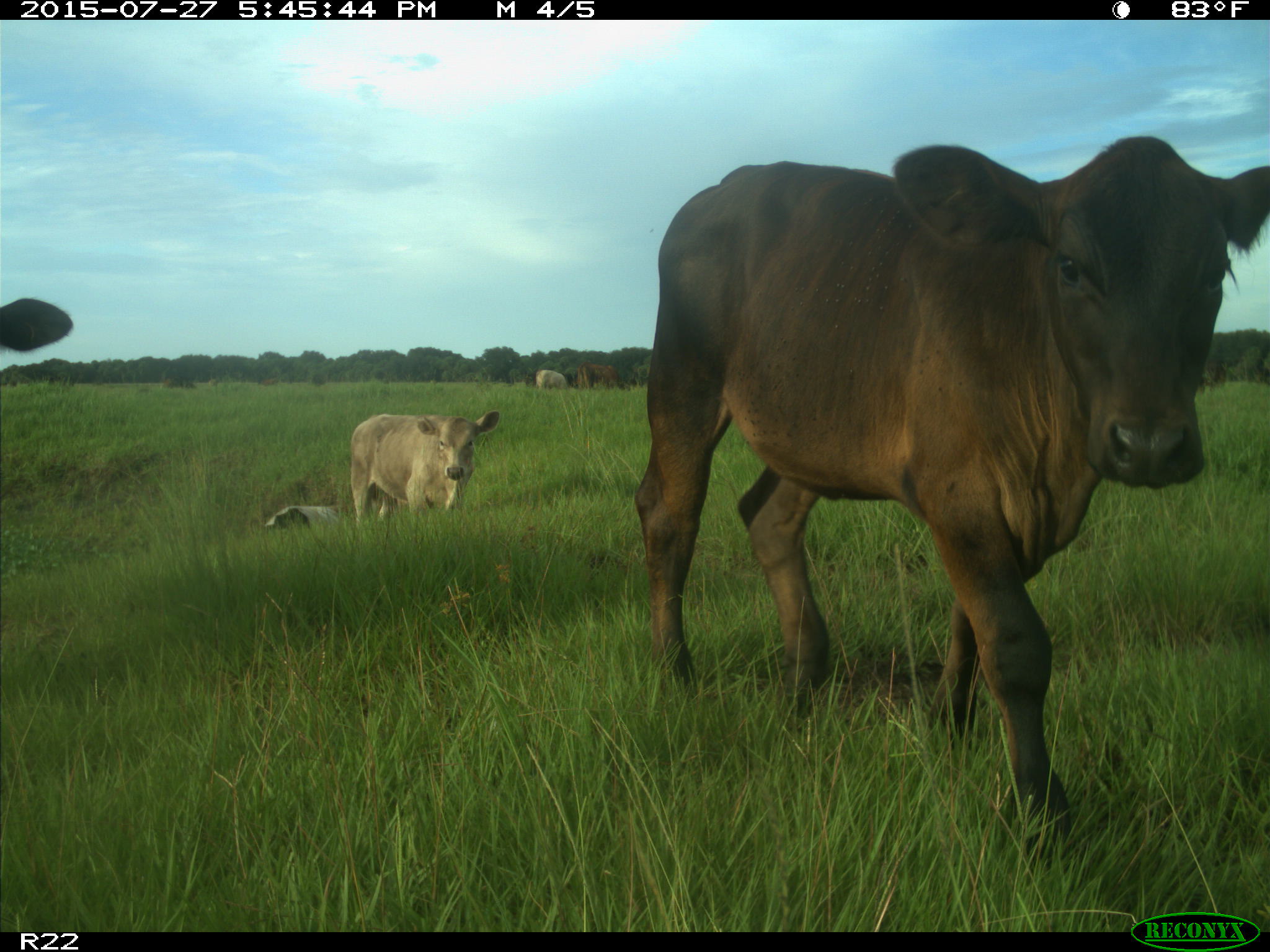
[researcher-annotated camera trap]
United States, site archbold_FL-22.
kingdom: Animalia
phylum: Chordata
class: Mammalia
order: Artiodactyla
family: Bovidae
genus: Bos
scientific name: Bos taurus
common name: domestic cow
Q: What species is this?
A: Bos taurus (domestic cow).